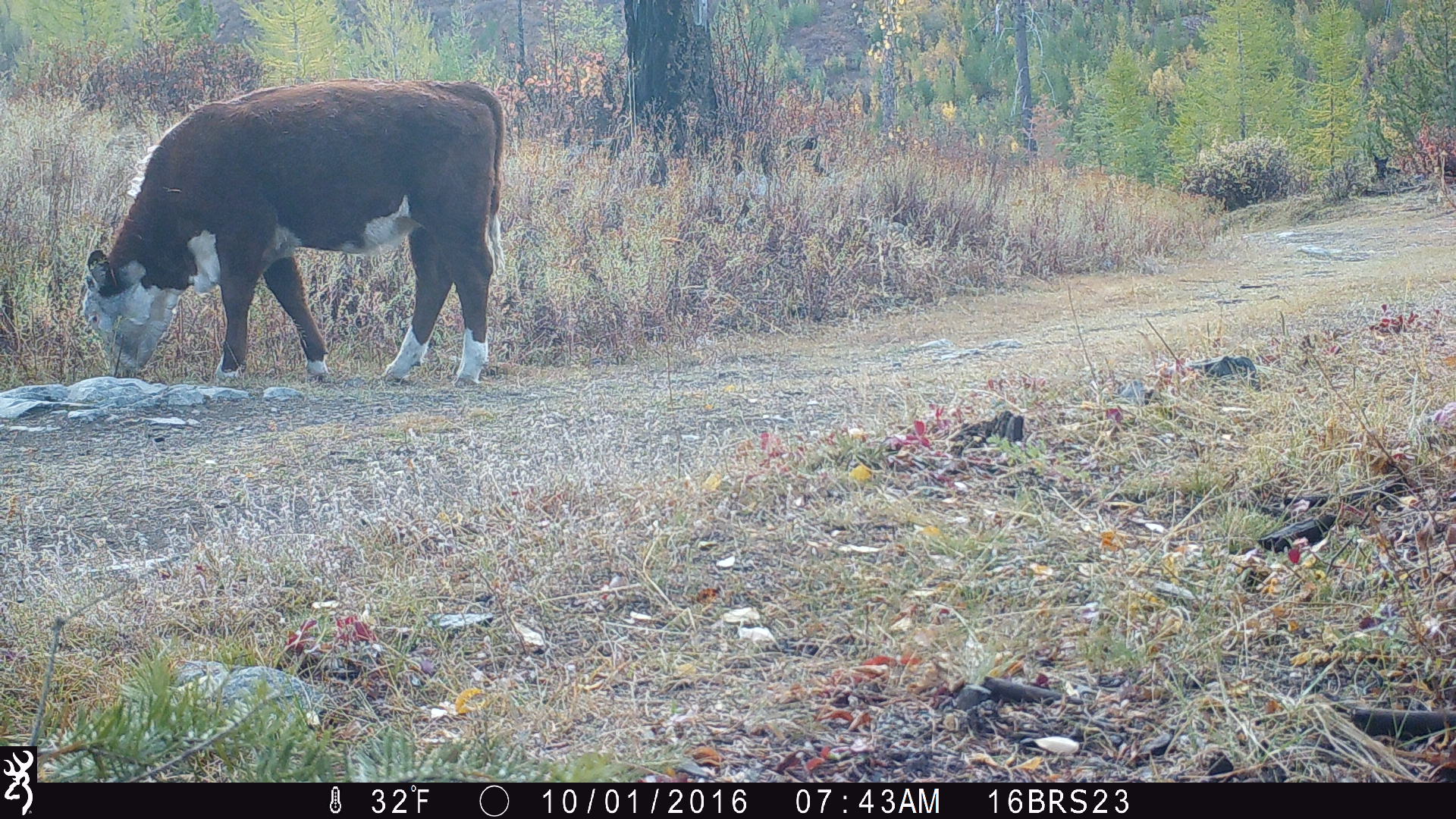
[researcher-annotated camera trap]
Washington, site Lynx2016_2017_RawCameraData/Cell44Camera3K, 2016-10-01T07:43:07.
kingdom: Animalia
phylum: Chordata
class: Mammalia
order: Artiodactyla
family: Bovidae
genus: Bos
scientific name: Bos taurus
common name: domestic cattle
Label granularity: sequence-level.